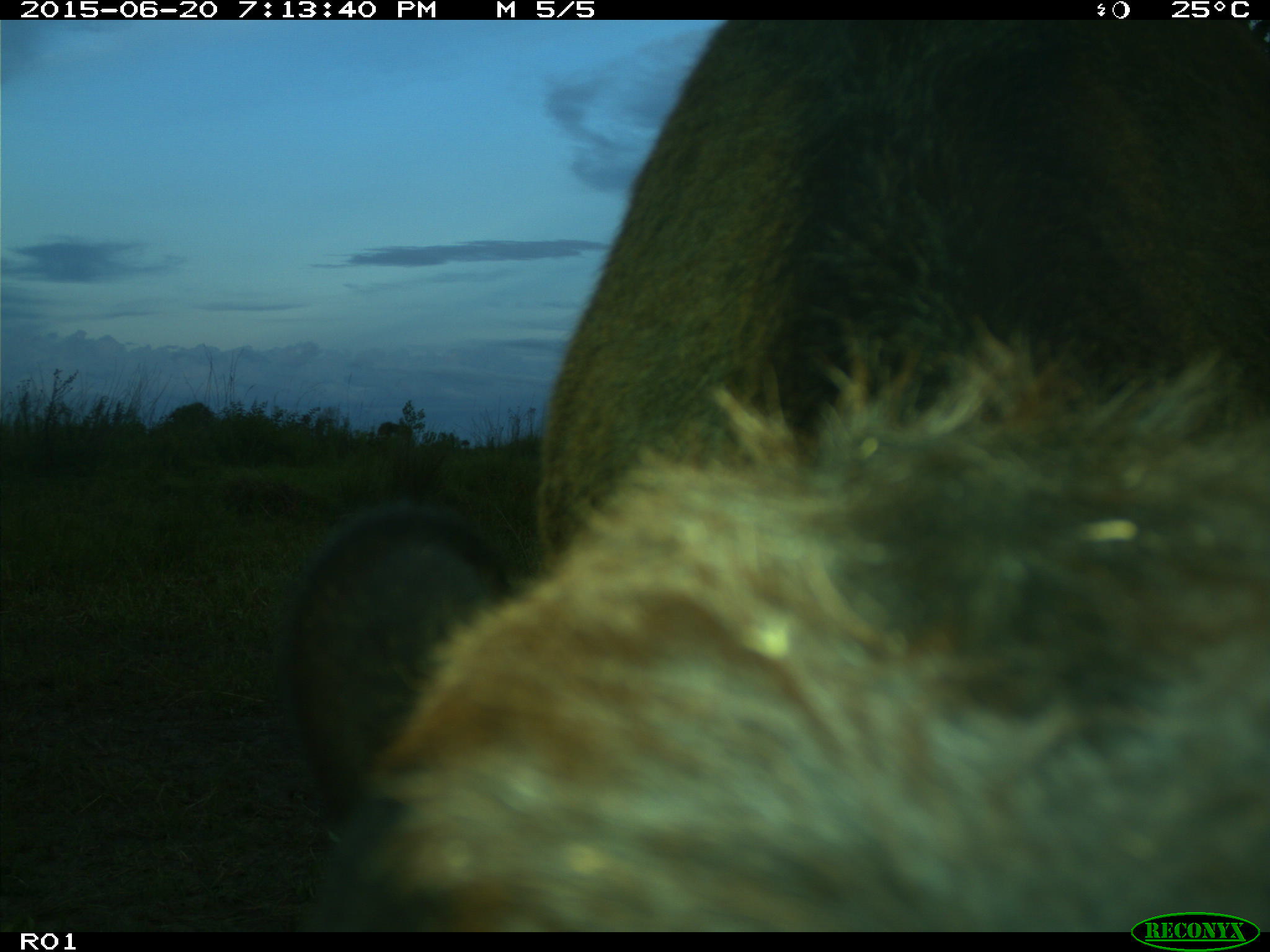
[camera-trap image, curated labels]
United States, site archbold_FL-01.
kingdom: Animalia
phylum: Chordata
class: Mammalia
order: Artiodactyla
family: Bovidae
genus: Bos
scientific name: Bos taurus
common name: domestic cow